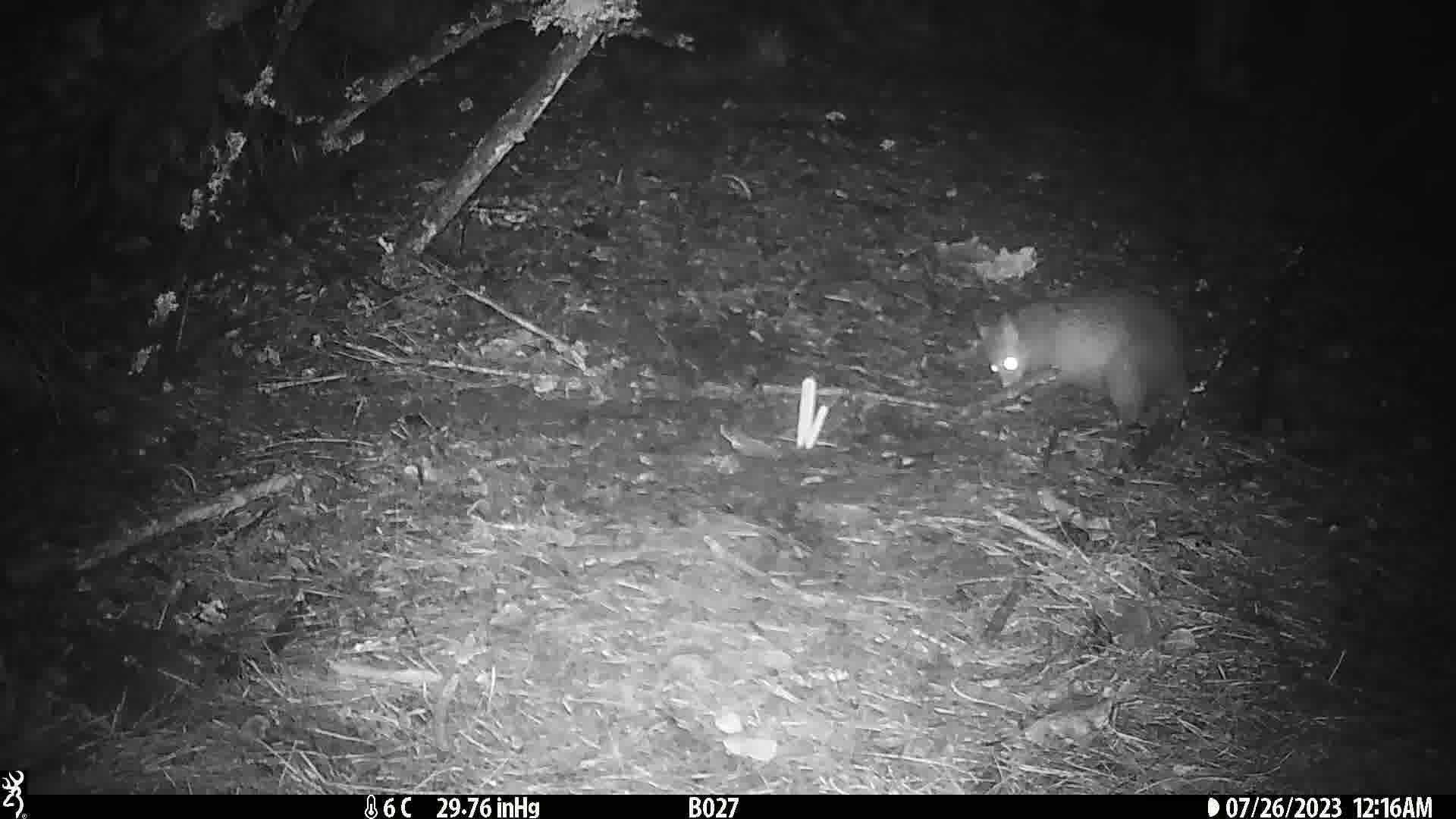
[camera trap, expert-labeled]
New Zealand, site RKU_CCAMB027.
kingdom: Animalia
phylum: Chordata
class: Mammalia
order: Diprotodontia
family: Phalangeridae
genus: Trichosurus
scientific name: Trichosurus vulpecula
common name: common brushtail possum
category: possum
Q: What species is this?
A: Possum (common brushtail possum) (Trichosurus vulpecula).